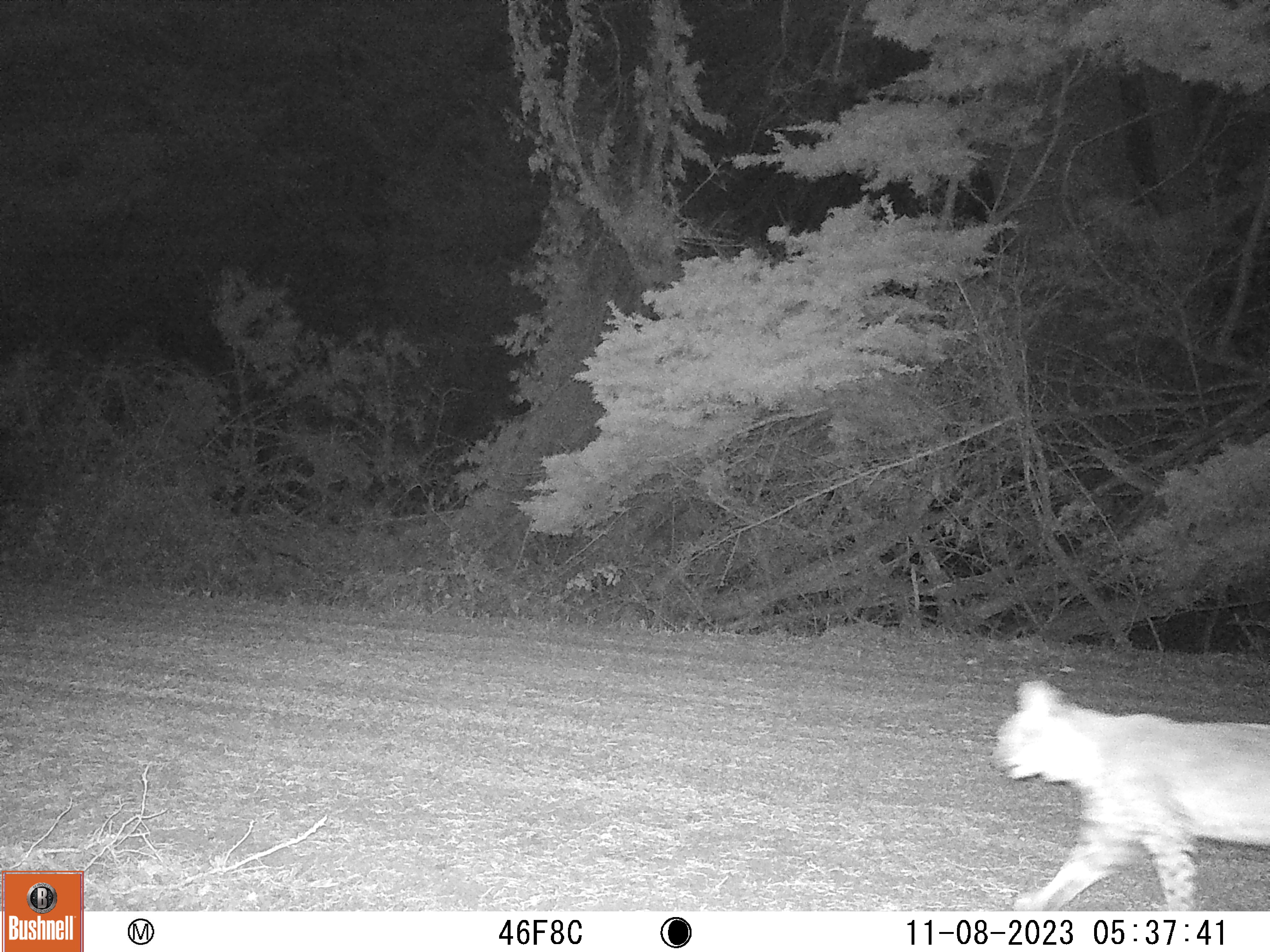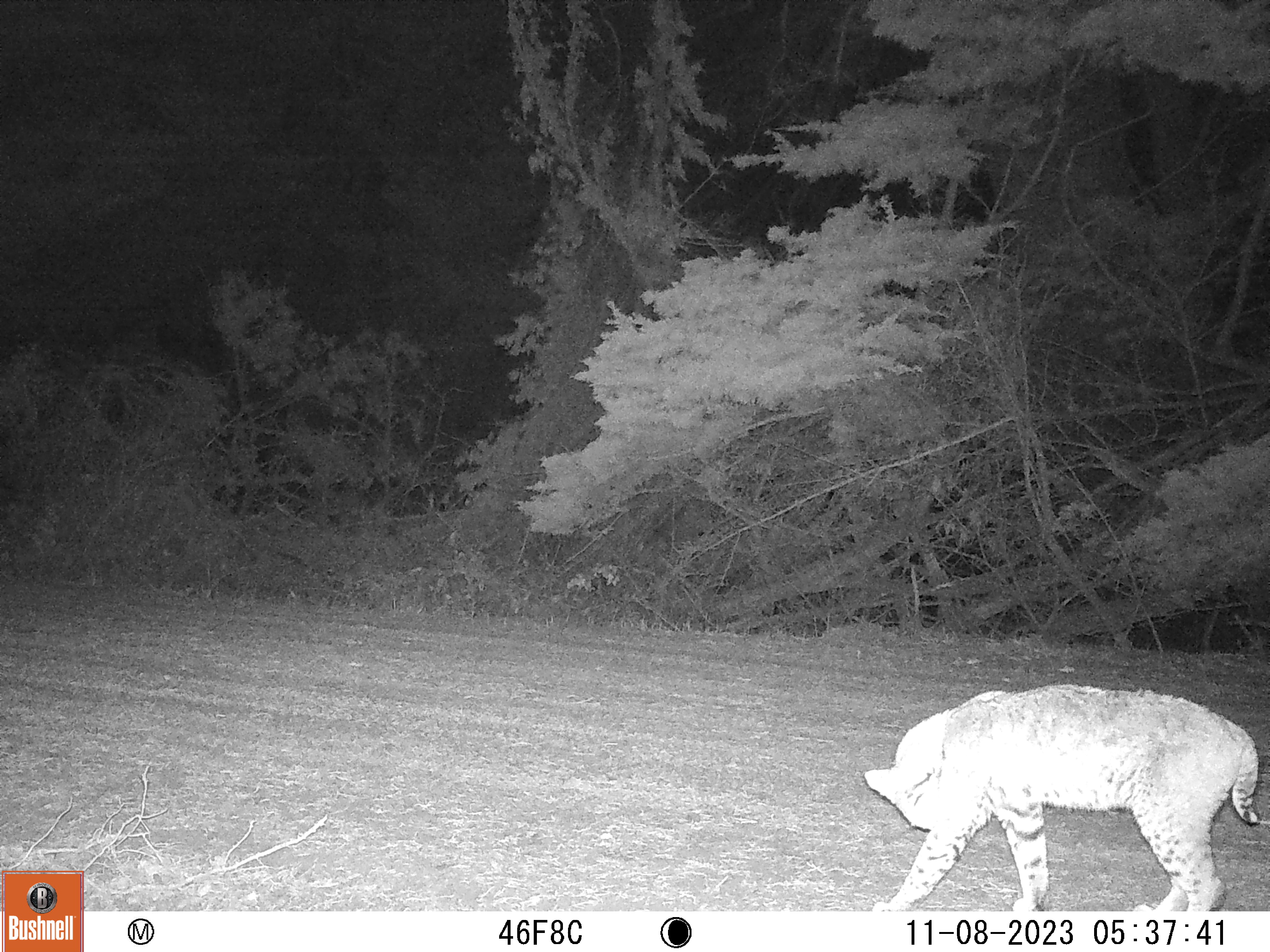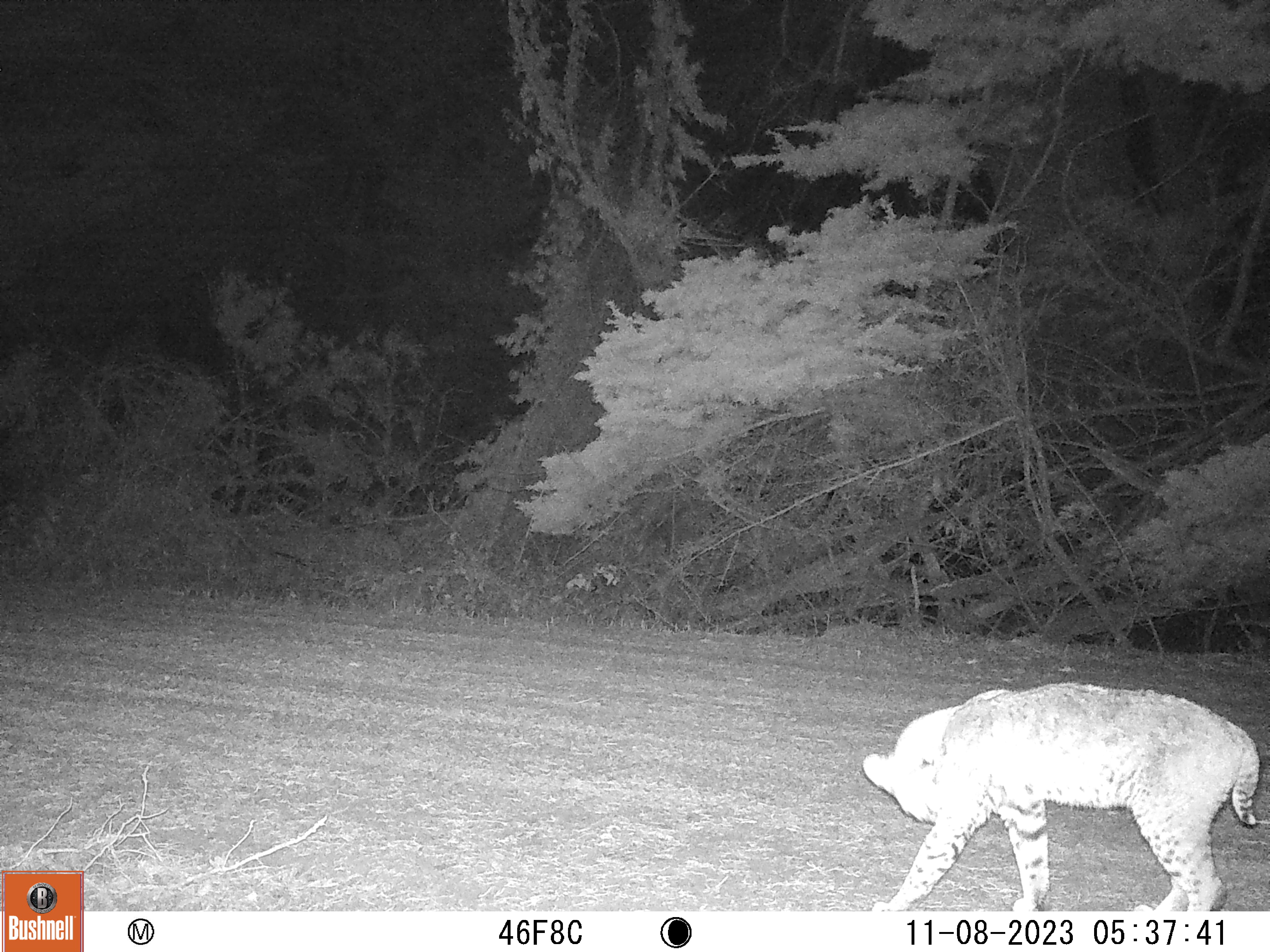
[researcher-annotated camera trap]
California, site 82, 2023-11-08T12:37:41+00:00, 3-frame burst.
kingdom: Animalia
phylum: Chordata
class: Mammalia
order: Carnivora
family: Felidae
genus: Lynx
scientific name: Lynx rufus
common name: bobcat